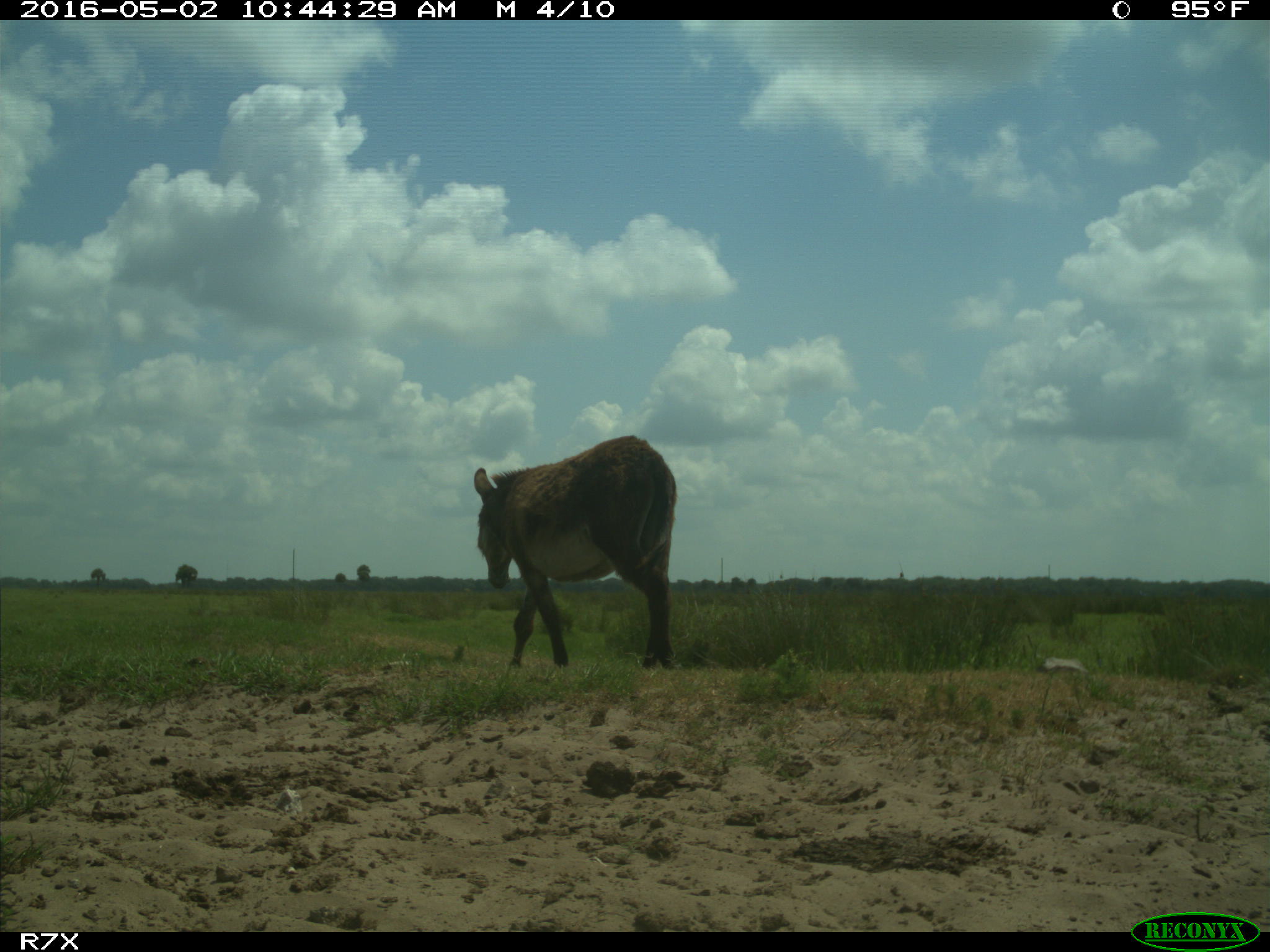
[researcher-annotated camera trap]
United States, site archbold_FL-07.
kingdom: Animalia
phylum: Chordata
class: Mammalia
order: Artiodactyla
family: Bovidae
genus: Bos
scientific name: Bos taurus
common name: domestic cow